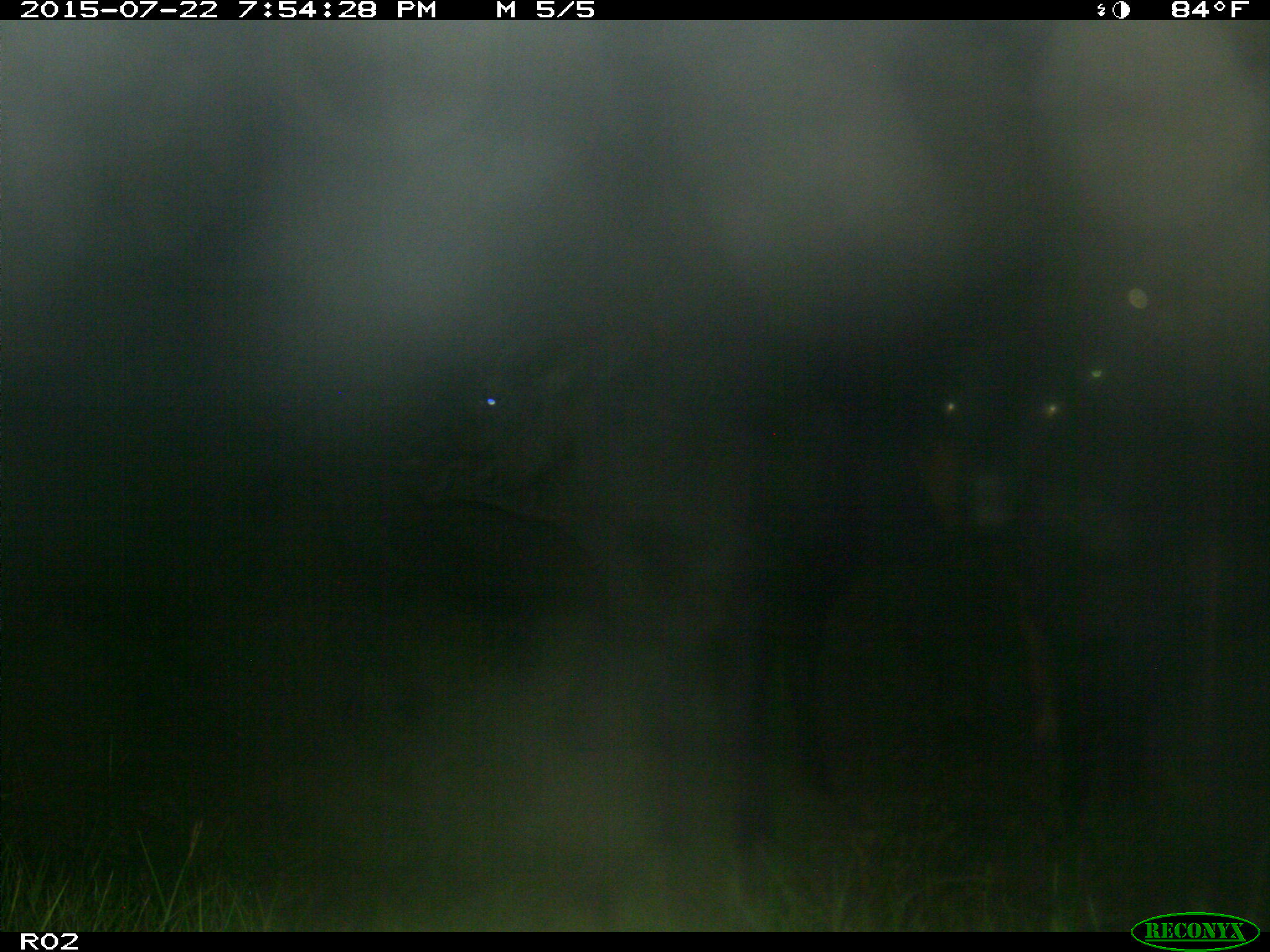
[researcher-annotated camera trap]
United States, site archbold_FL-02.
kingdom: Animalia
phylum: Chordata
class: Mammalia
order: Artiodactyla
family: Bovidae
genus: Bos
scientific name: Bos taurus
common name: domestic cow